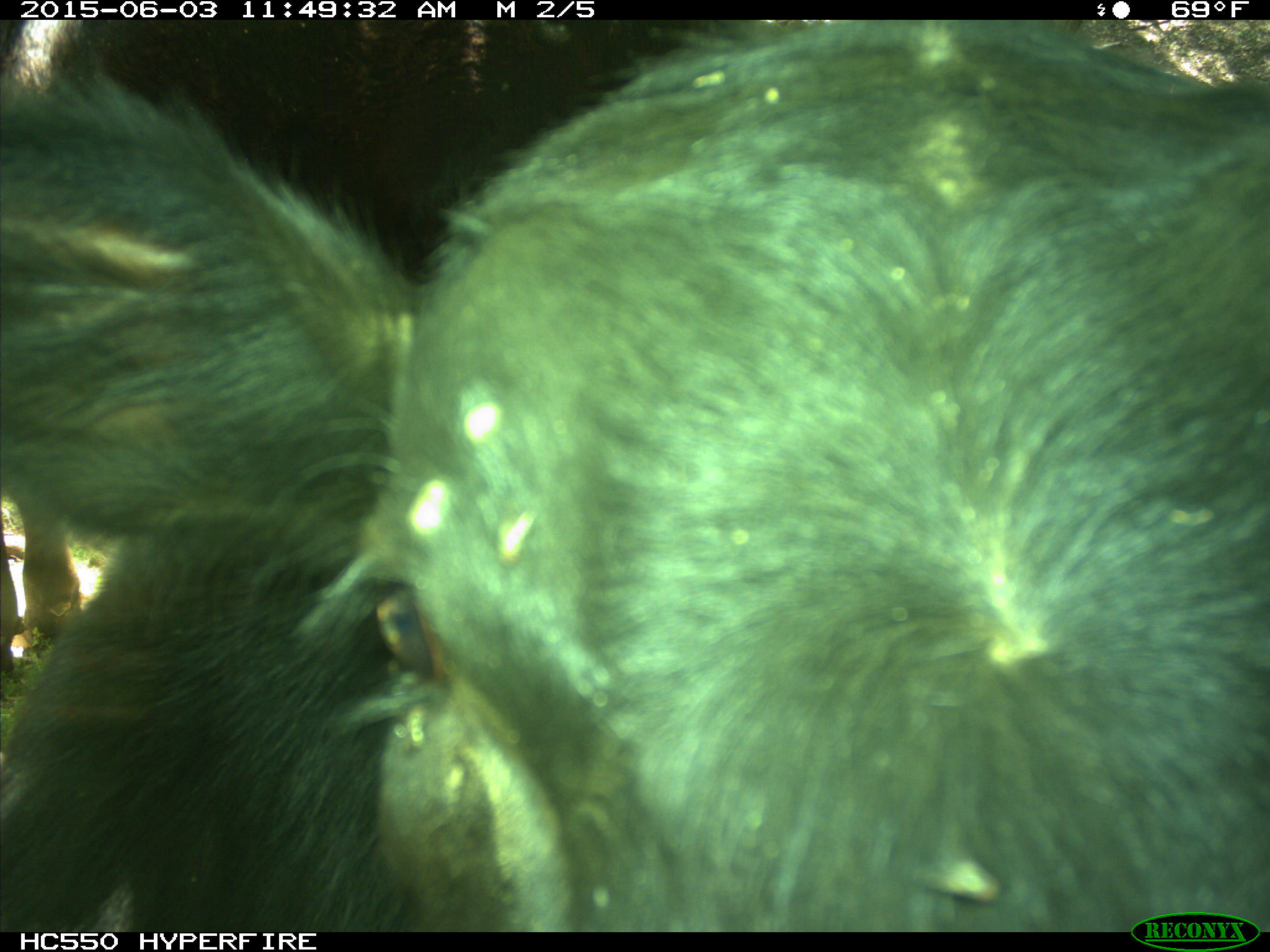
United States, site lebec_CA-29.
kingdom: Animalia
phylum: Chordata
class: Mammalia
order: Artiodactyla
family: Bovidae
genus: Bos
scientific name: Bos taurus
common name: domestic cow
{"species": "Bos taurus (domestic cow)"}